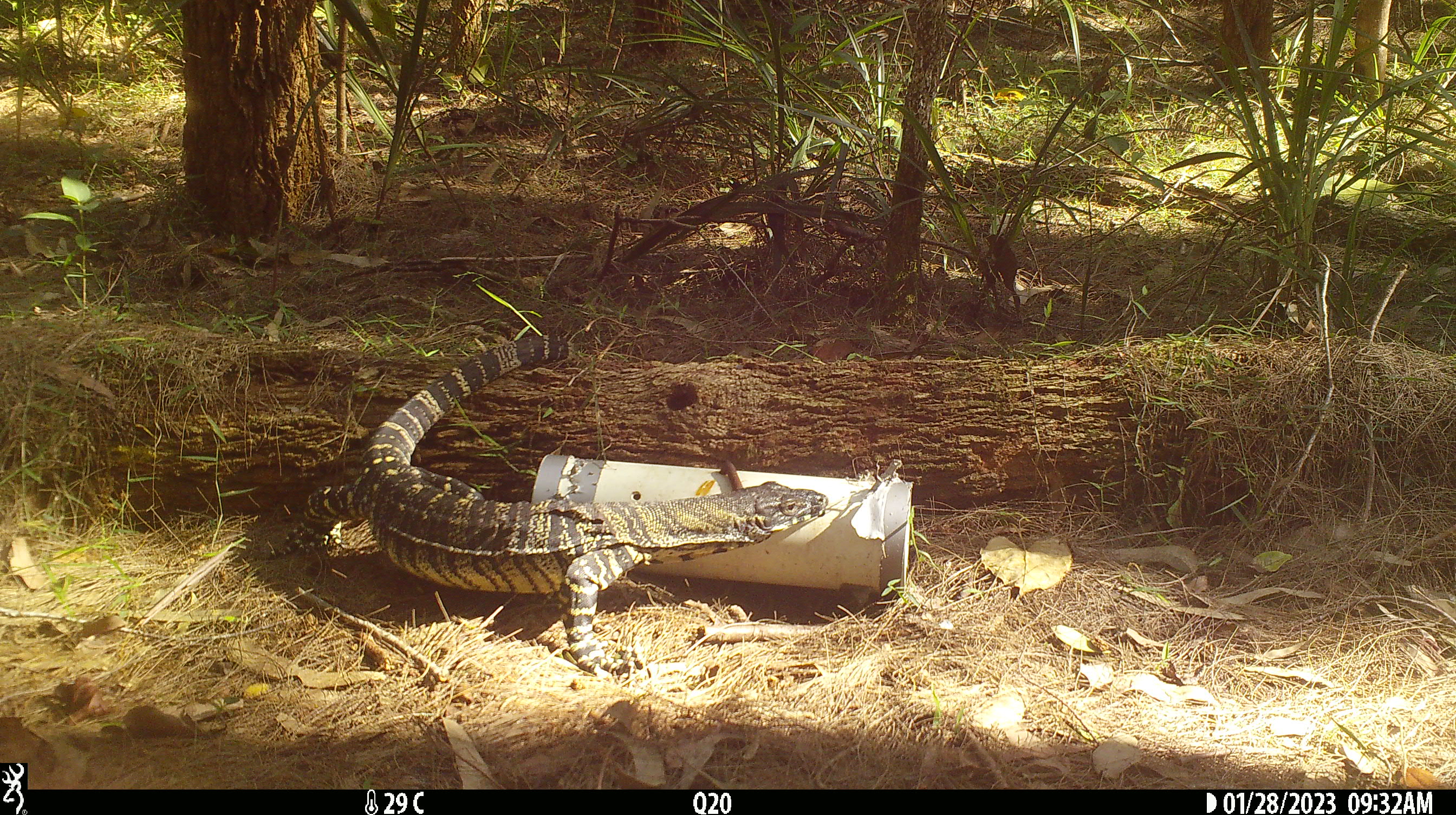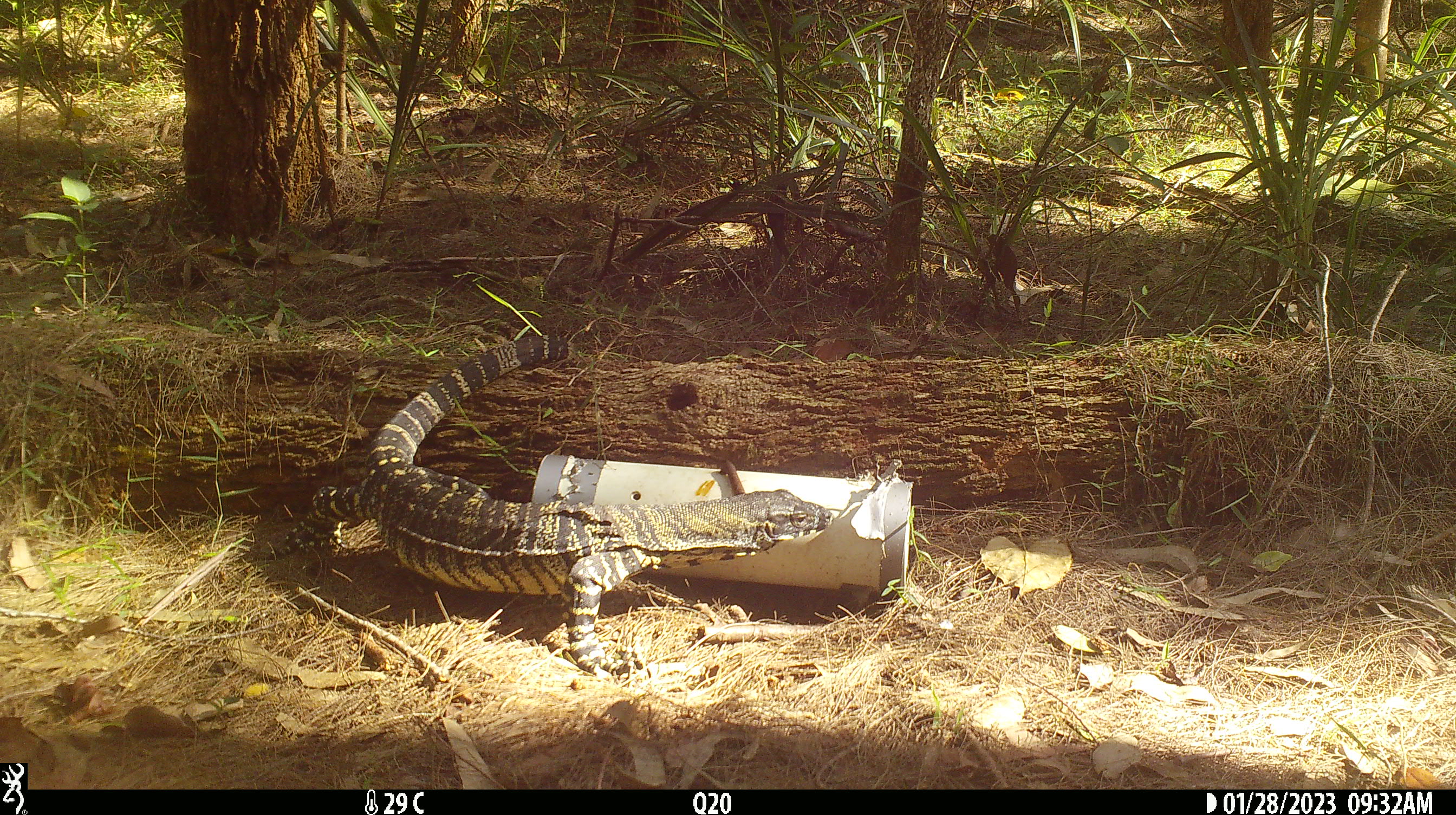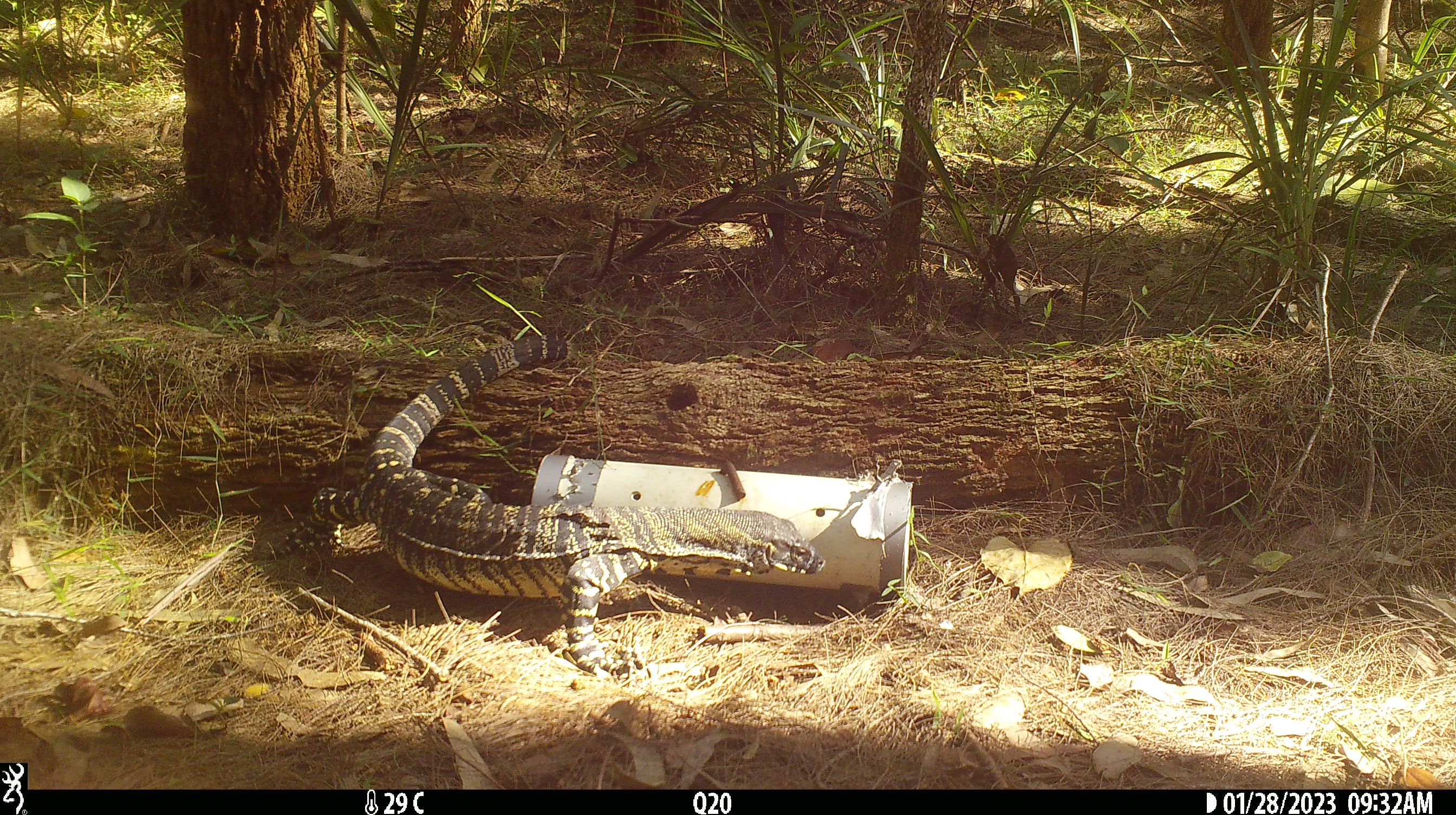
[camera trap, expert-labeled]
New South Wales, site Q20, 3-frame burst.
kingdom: Animalia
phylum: Chordata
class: Reptilia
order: Squamata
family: Varanidae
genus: Varanus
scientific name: Varanus varius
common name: lace monitor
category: goanna